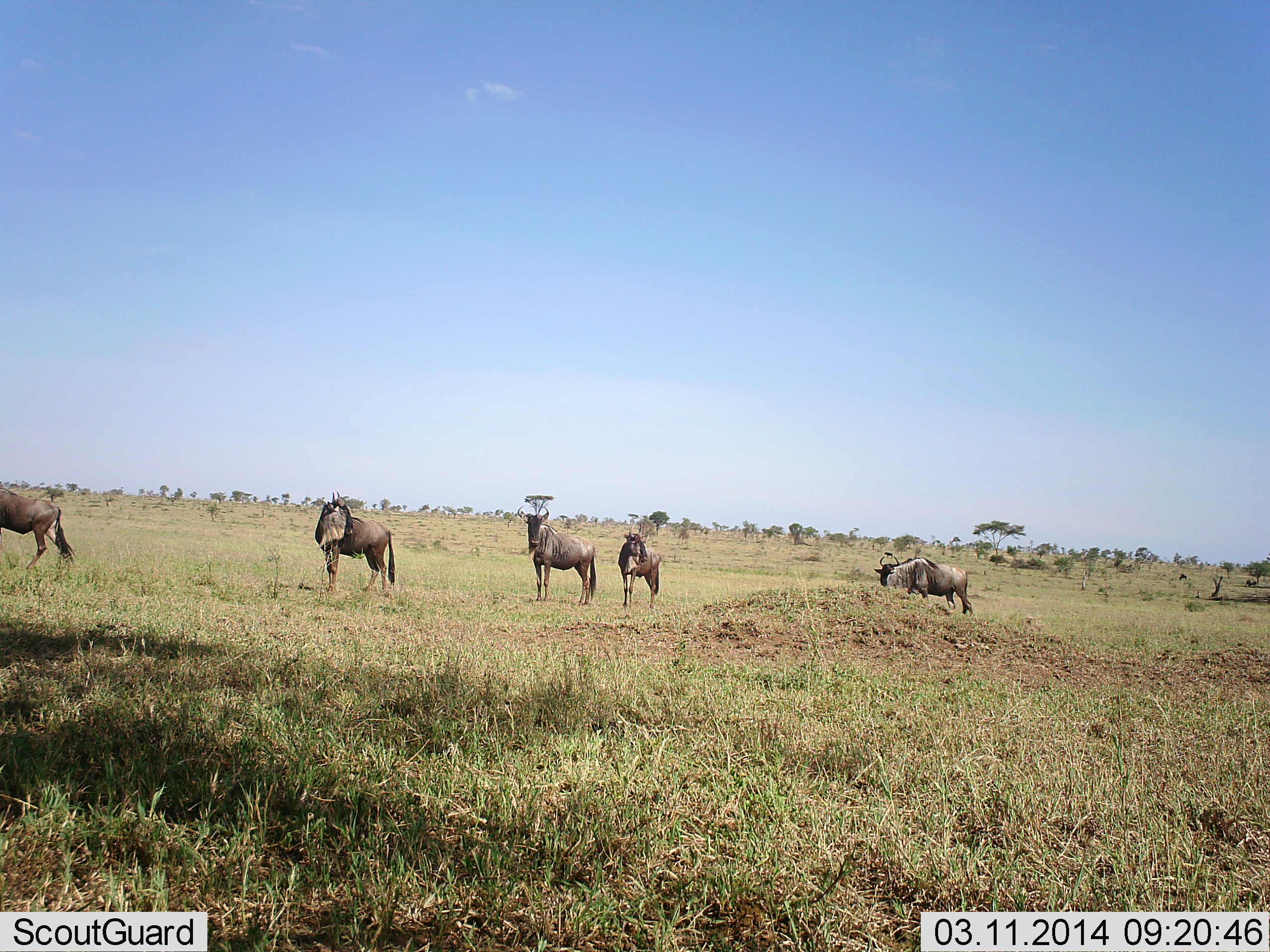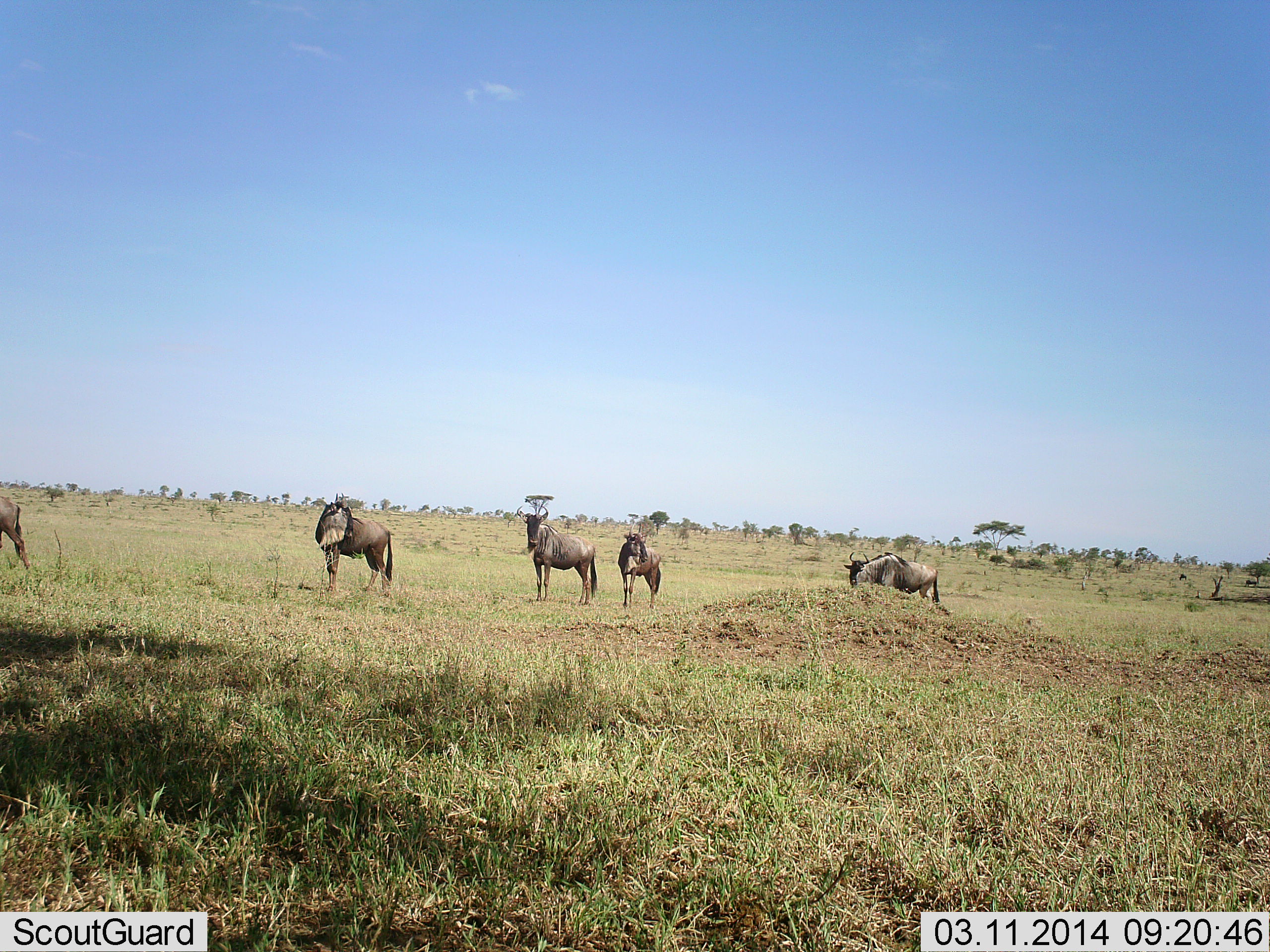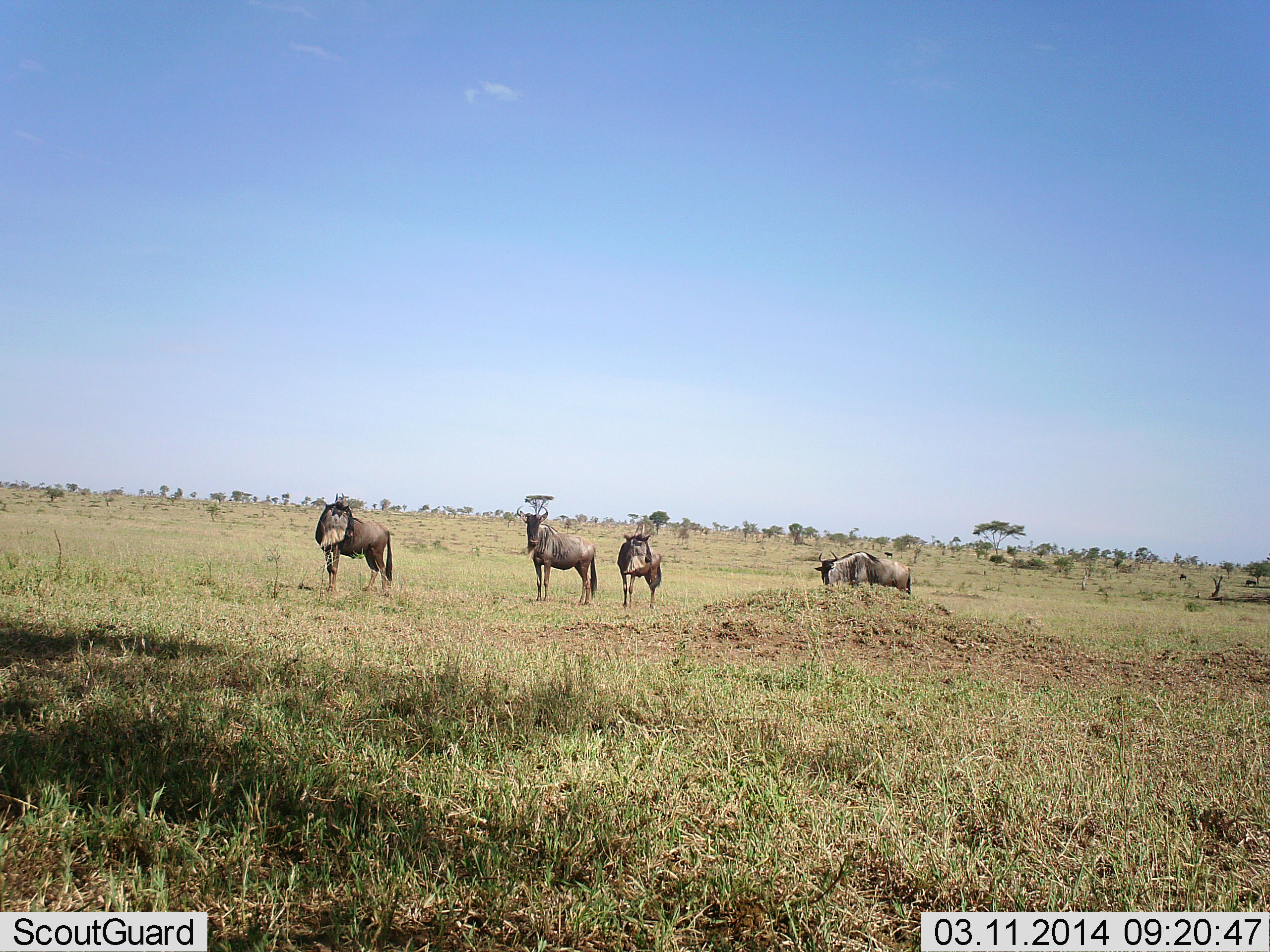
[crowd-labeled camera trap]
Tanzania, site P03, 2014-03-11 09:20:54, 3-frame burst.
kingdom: Animalia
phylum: Chordata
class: Mammalia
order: Artiodactyla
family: Bovidae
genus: Connochaetes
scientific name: Connochaetes taurinus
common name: blue wildebeest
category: wildebeest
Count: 5.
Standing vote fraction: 90%.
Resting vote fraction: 10%.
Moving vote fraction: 80%.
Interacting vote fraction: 0%.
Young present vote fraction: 0%.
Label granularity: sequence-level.